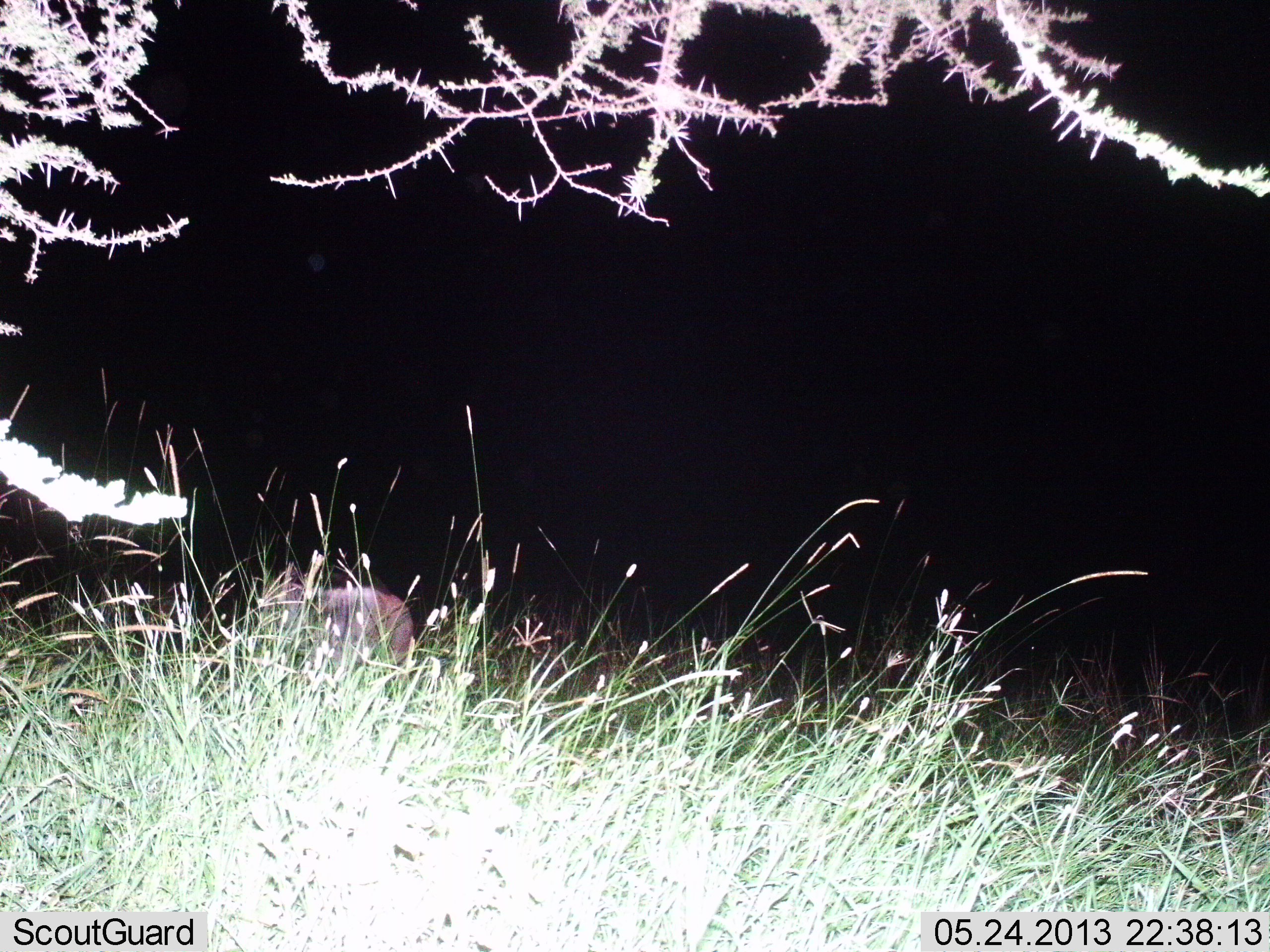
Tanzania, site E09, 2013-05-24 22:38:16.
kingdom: Animalia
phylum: Chordata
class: Mammalia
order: Artiodactyla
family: Bovidae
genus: Connochaetes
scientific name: Connochaetes taurinus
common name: blue wildebeest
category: wildebeest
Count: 1.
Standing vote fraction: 75%.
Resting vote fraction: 25%.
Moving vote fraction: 0%.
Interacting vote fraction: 0%.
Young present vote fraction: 0%.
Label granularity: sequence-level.